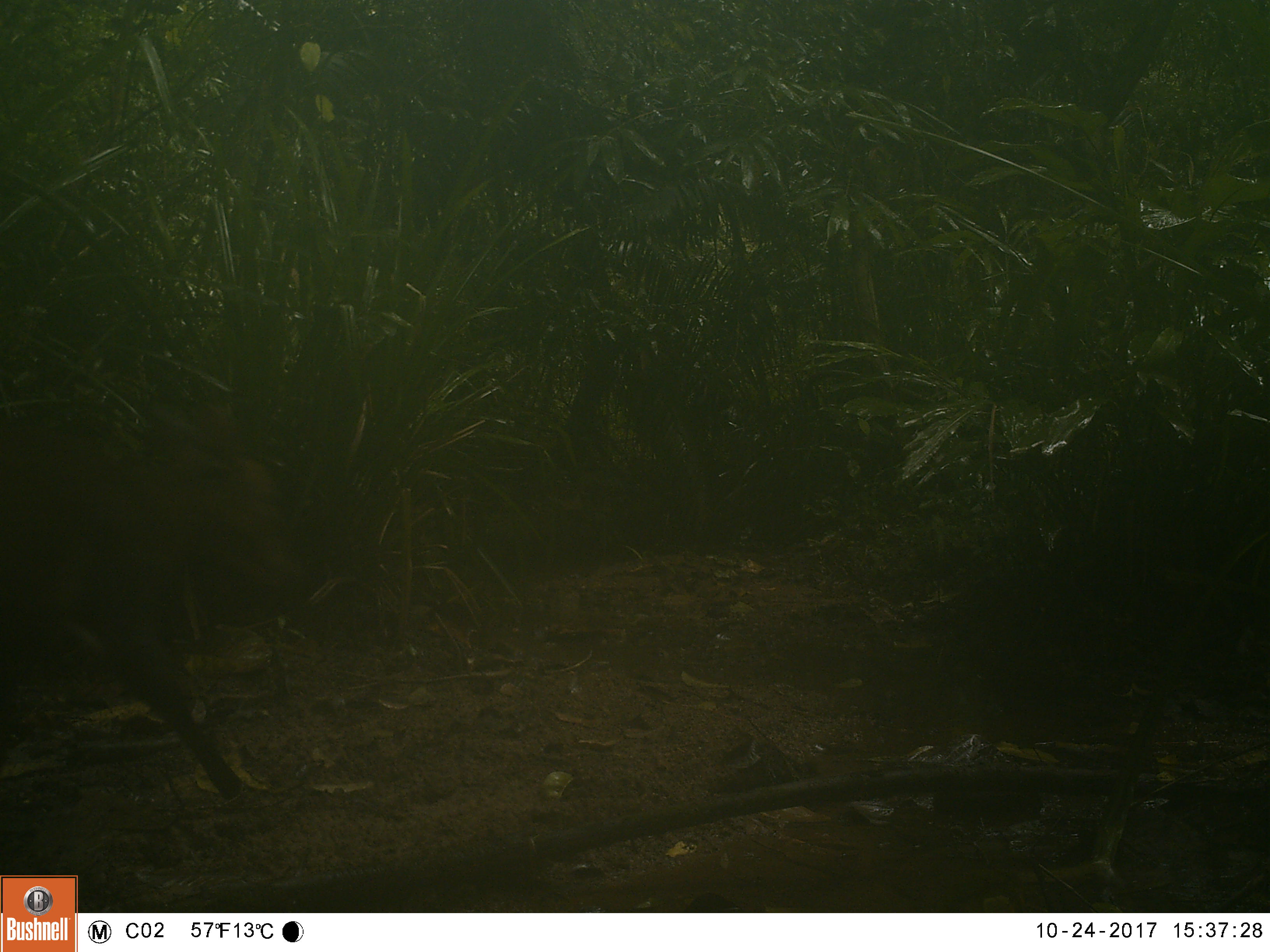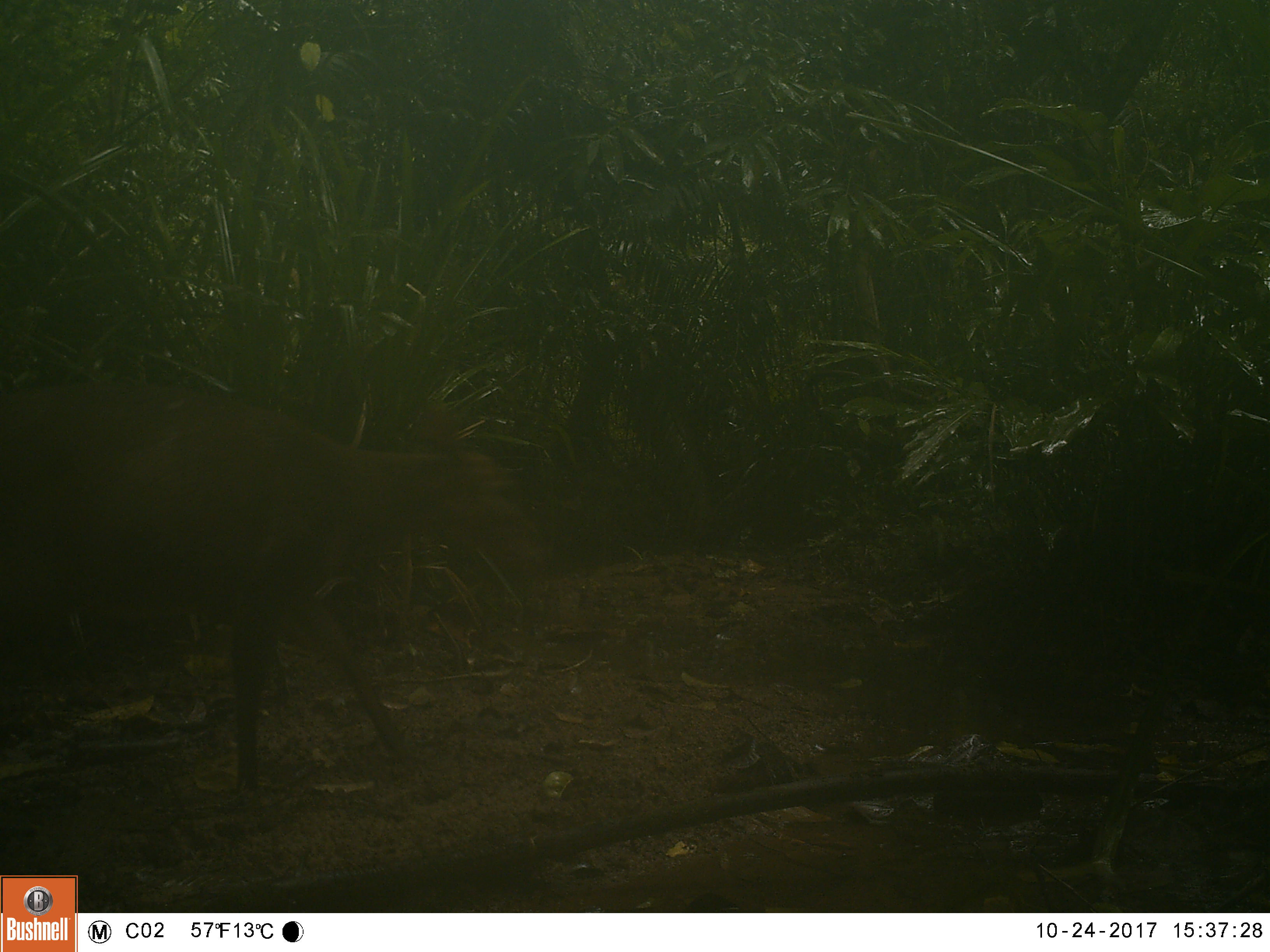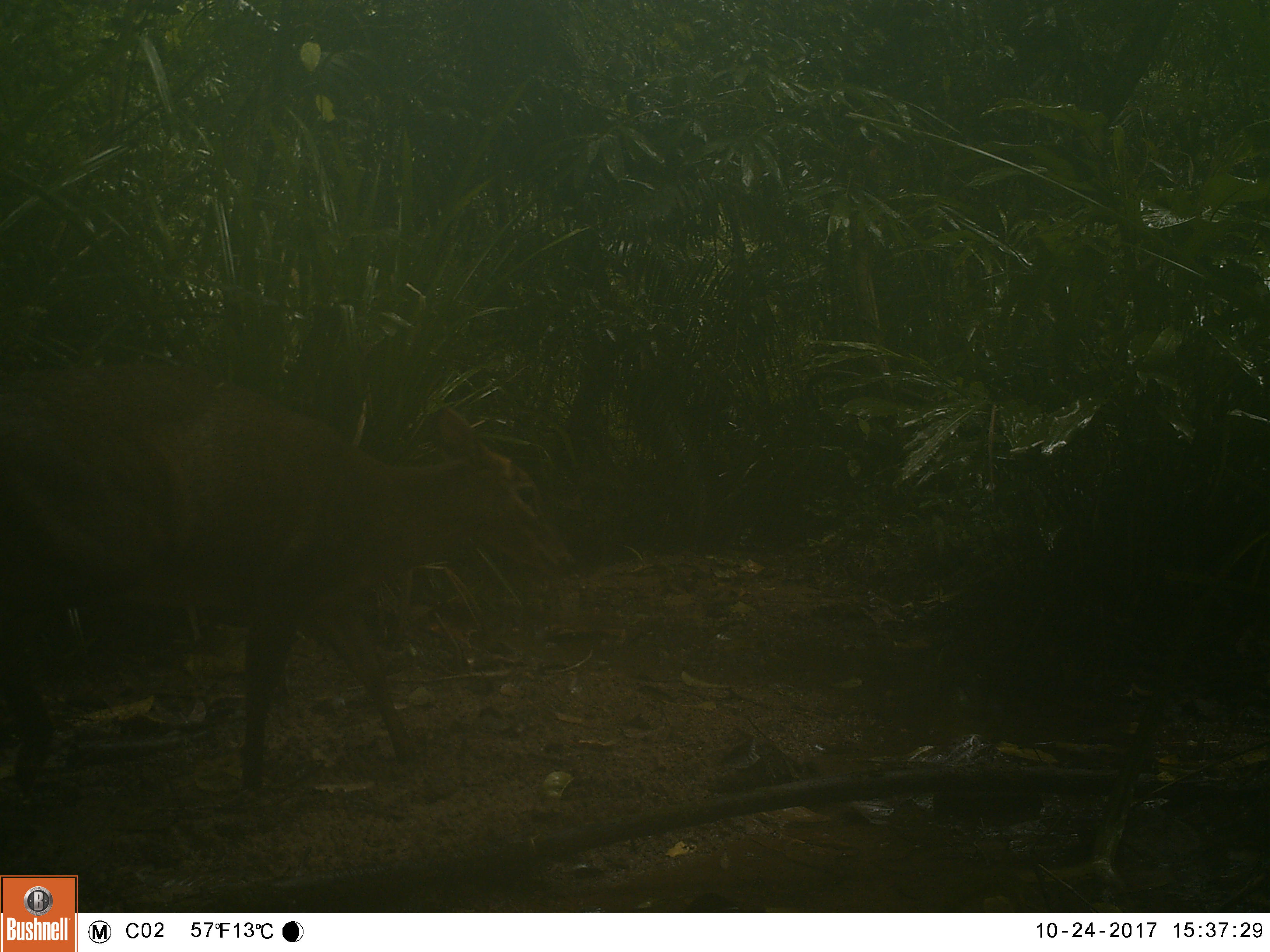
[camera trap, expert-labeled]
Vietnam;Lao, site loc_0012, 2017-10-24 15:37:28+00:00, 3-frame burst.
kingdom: Animalia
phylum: Chordata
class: Mammalia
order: Artiodactyla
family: Cervidae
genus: Muntiacus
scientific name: Muntiacus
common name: muntjacs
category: unidentified muntjac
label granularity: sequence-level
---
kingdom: Animalia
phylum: Chordata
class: Mammalia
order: Artiodactyla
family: Cervidae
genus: Muntiacus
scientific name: Muntiacus vuquangensis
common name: large-antlered muntjac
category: large antlered muntjac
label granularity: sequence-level